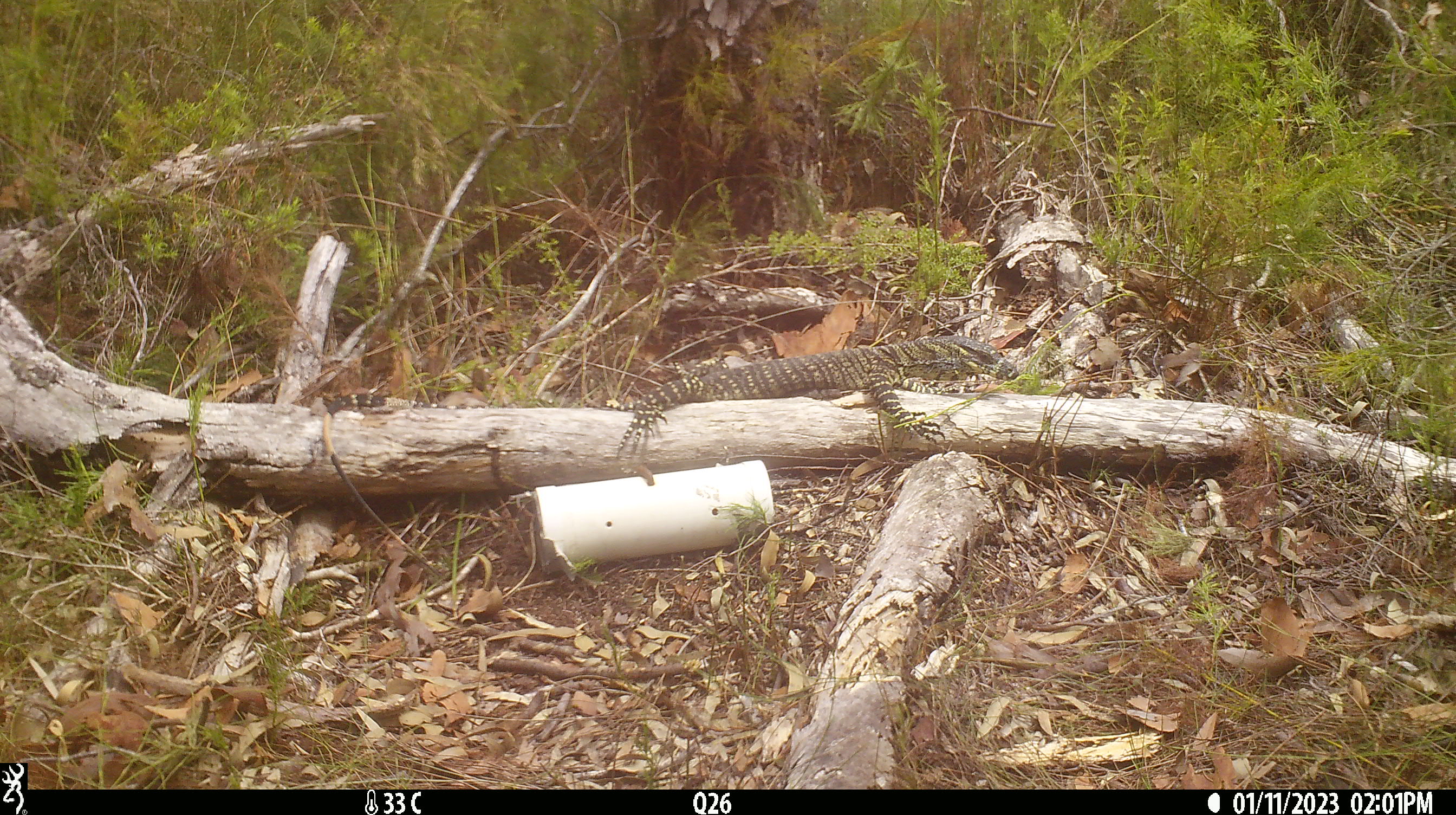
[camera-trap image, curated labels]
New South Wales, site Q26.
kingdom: Animalia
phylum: Chordata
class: Reptilia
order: Squamata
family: Varanidae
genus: Varanus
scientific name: Varanus varius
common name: lace monitor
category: goanna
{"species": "goanna (lace monitor) (Varanus varius)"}